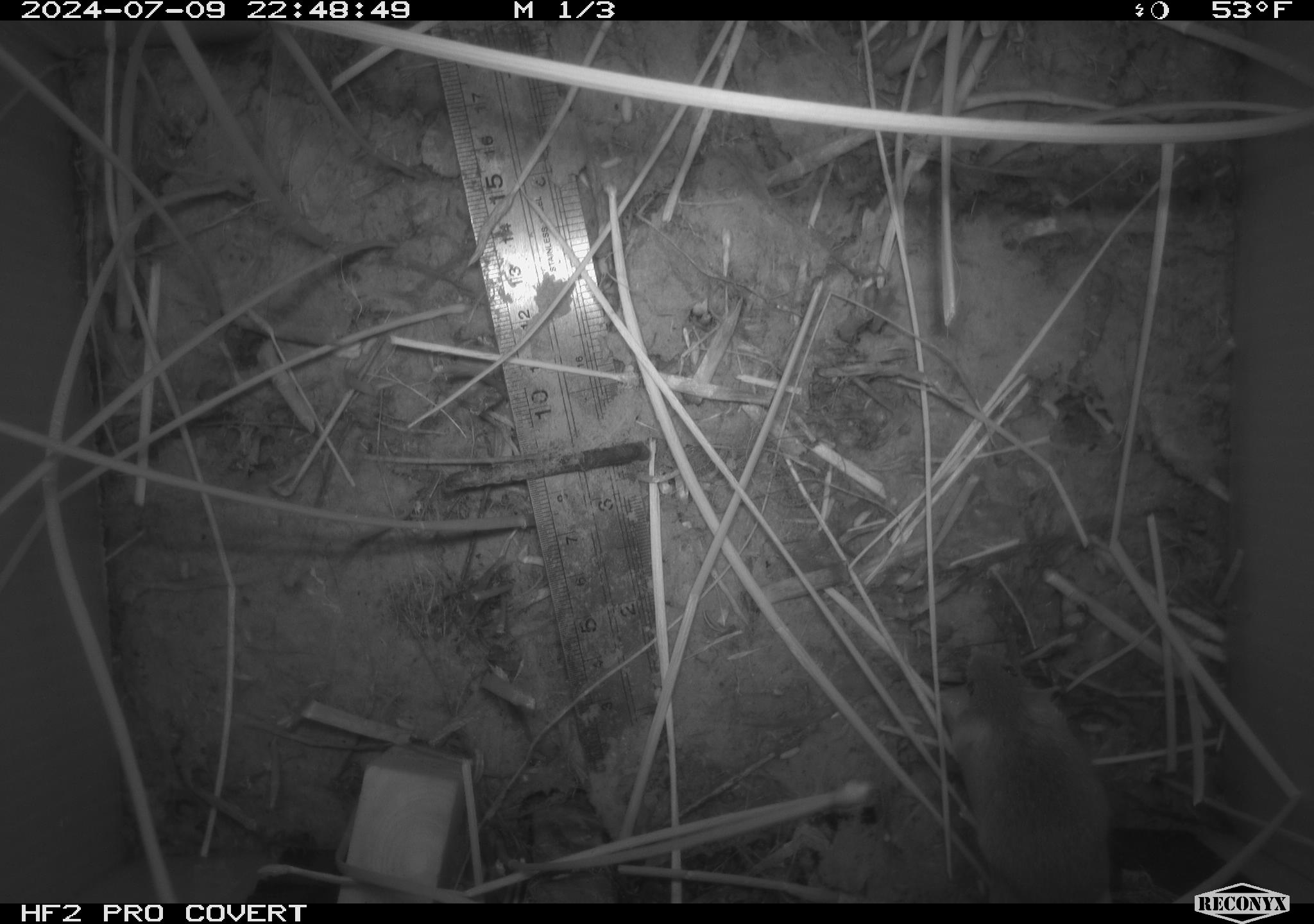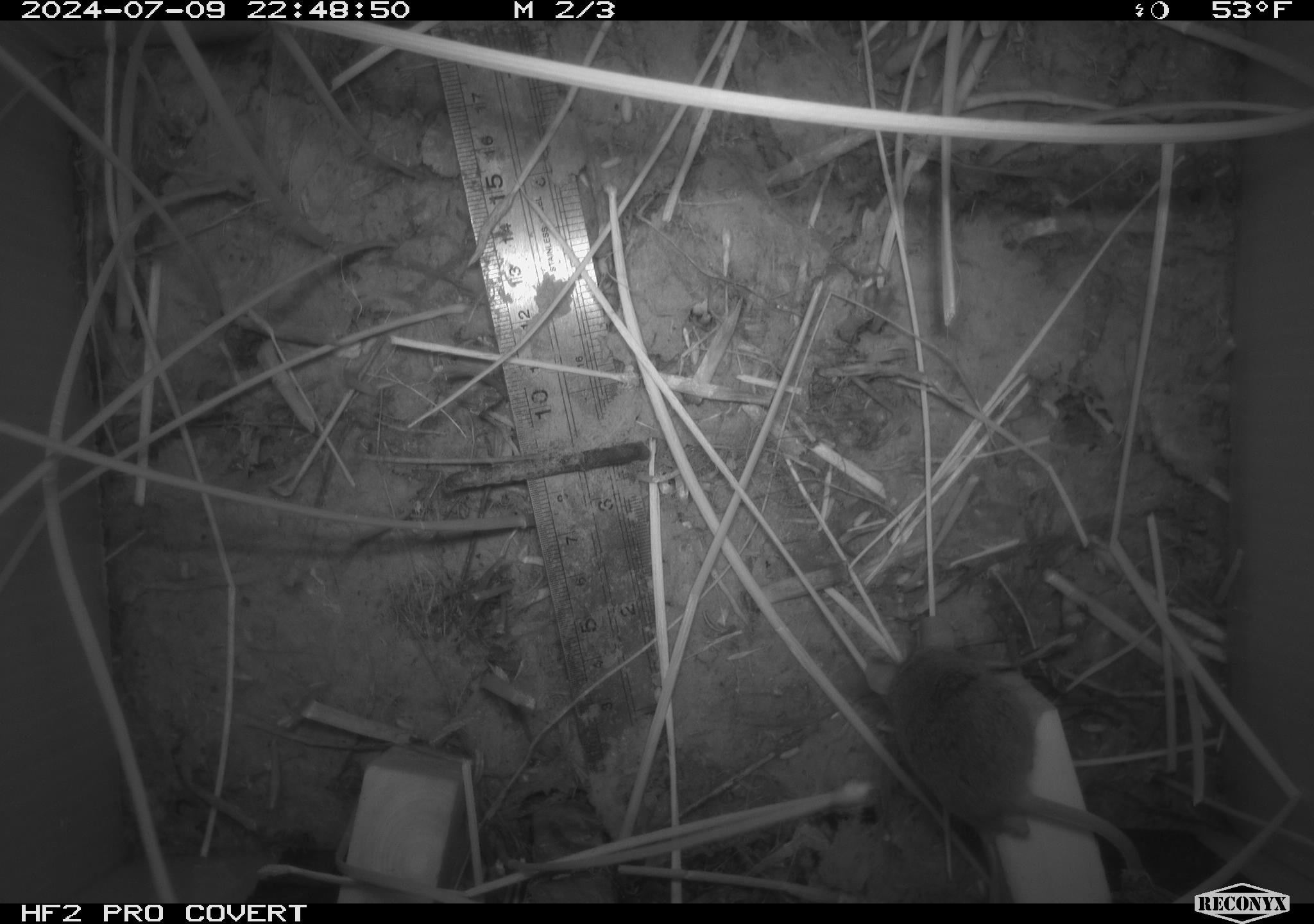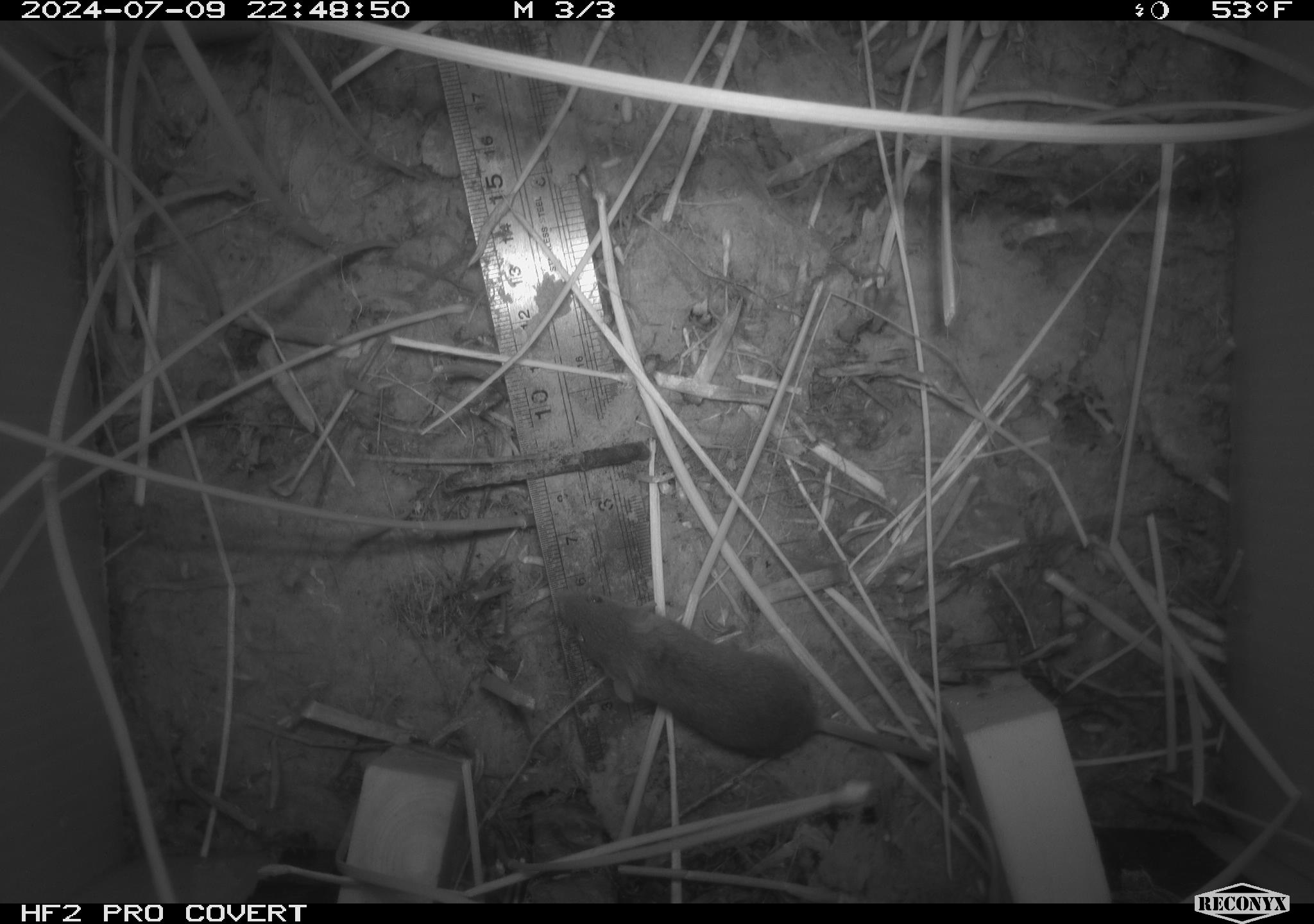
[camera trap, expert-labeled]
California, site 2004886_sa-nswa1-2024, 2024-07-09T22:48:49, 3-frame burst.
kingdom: Animalia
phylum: Chordata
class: Mammalia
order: Rodentia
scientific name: Rodentia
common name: rodent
Rodent (Rodentia).